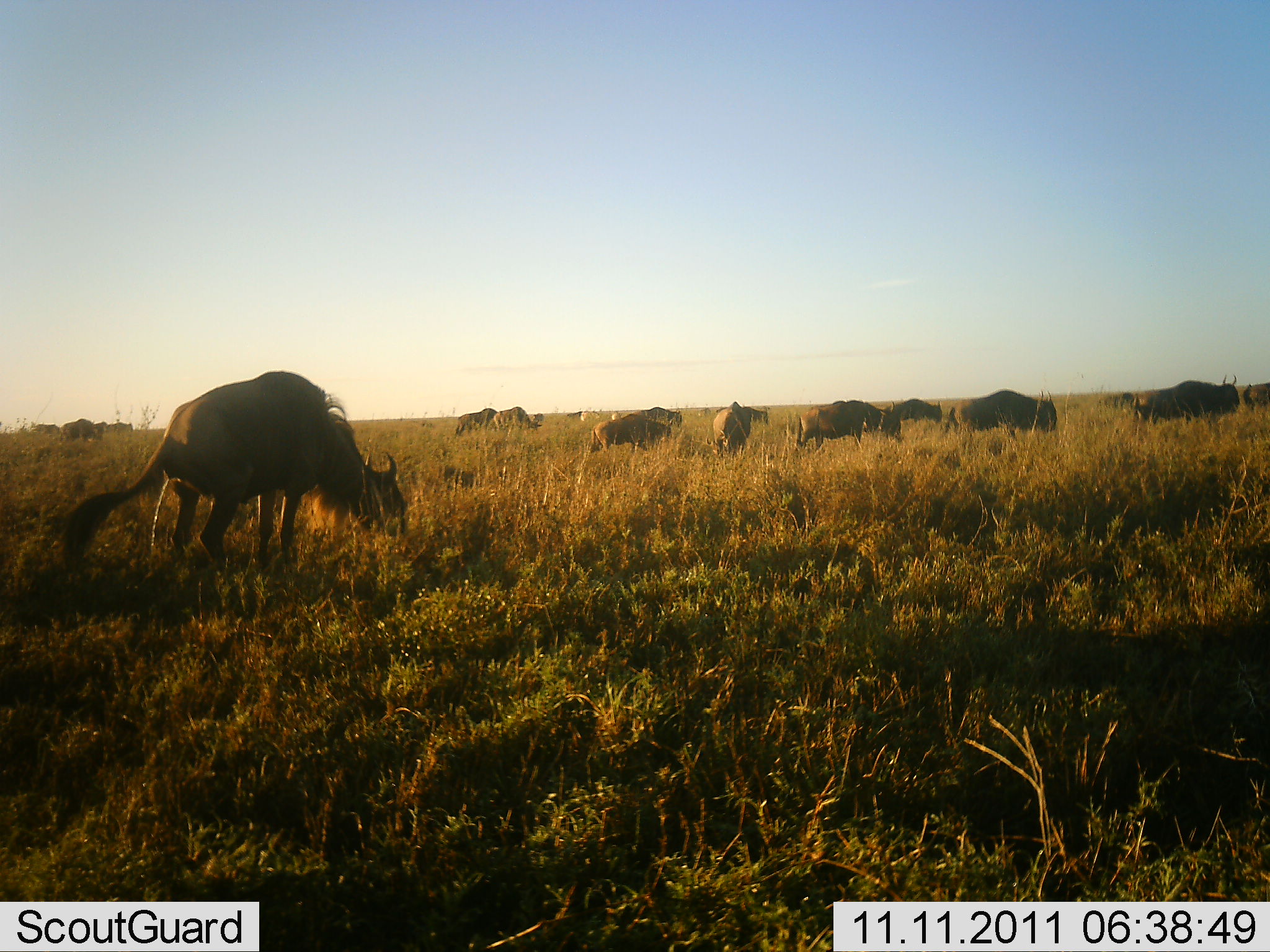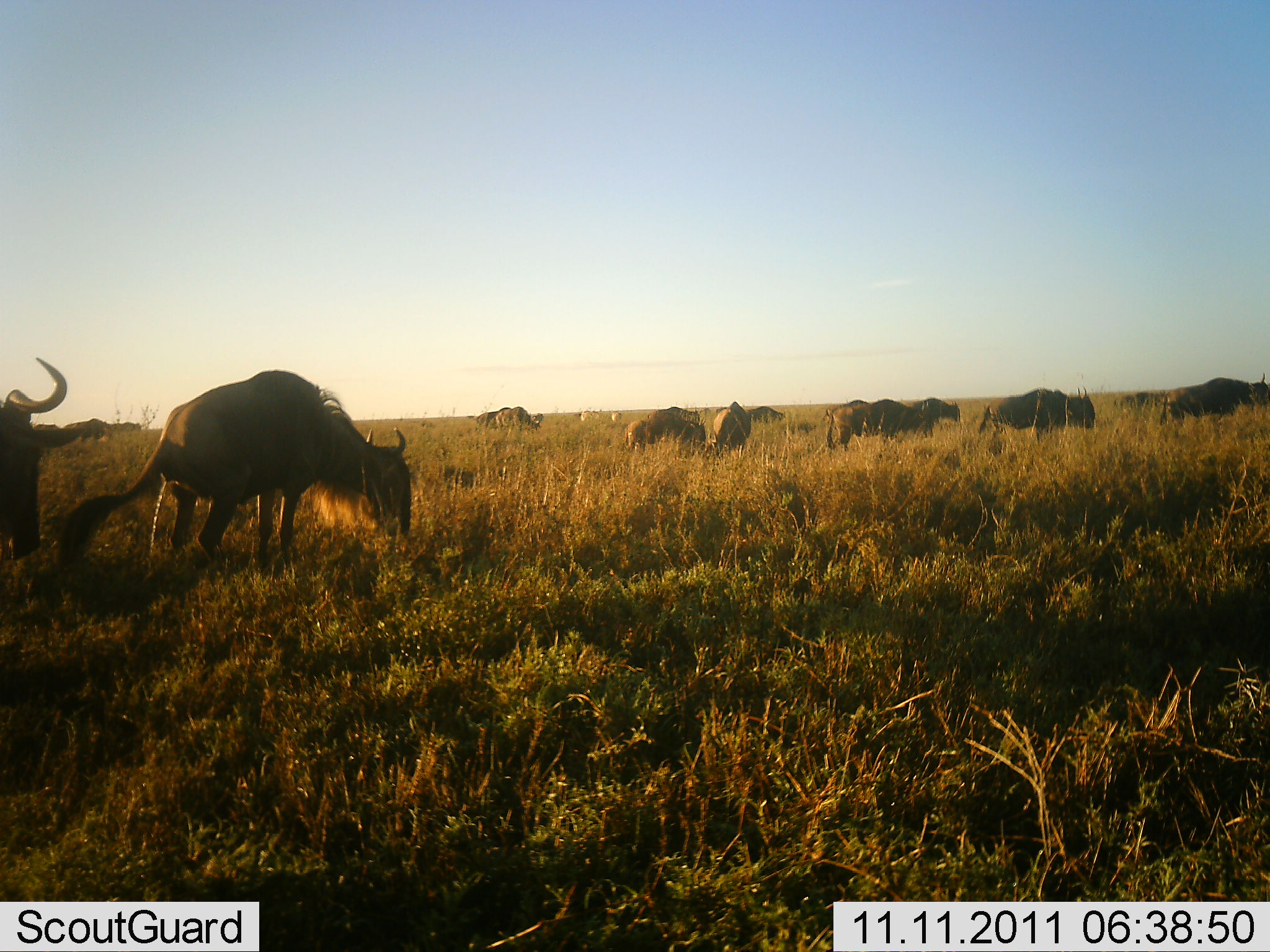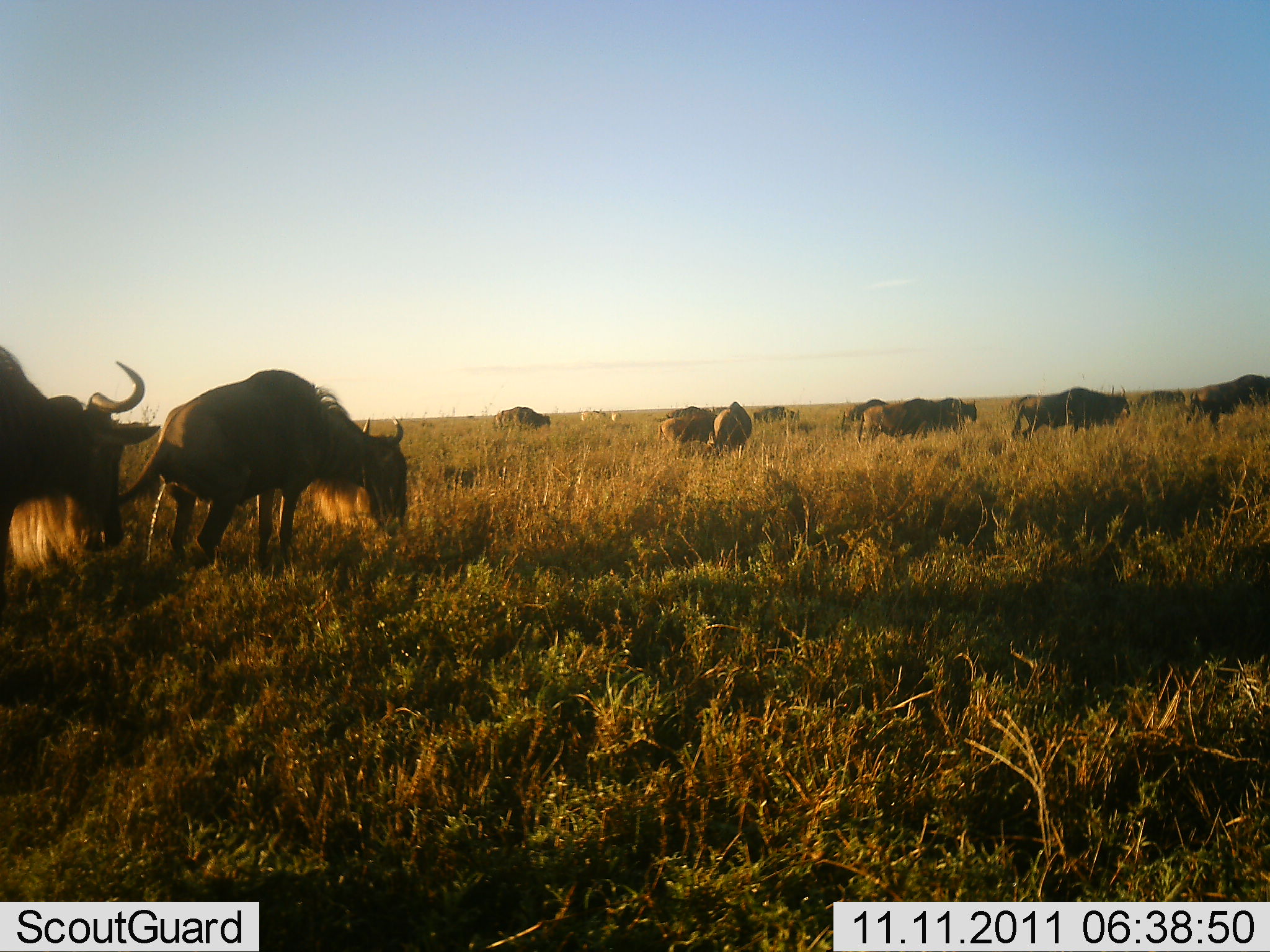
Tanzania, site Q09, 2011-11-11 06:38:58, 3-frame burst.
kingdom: Animalia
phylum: Chordata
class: Mammalia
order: Artiodactyla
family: Bovidae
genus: Connochaetes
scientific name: Connochaetes taurinus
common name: blue wildebeest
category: wildebeest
Wildebeest (blue wildebeest) (Connochaetes taurinus), count 11-50. Behavior (volunteer vote fractions): standing 38%, resting 0%, moving 77%, interacting 8%. Young present (vote fraction): 0%. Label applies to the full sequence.